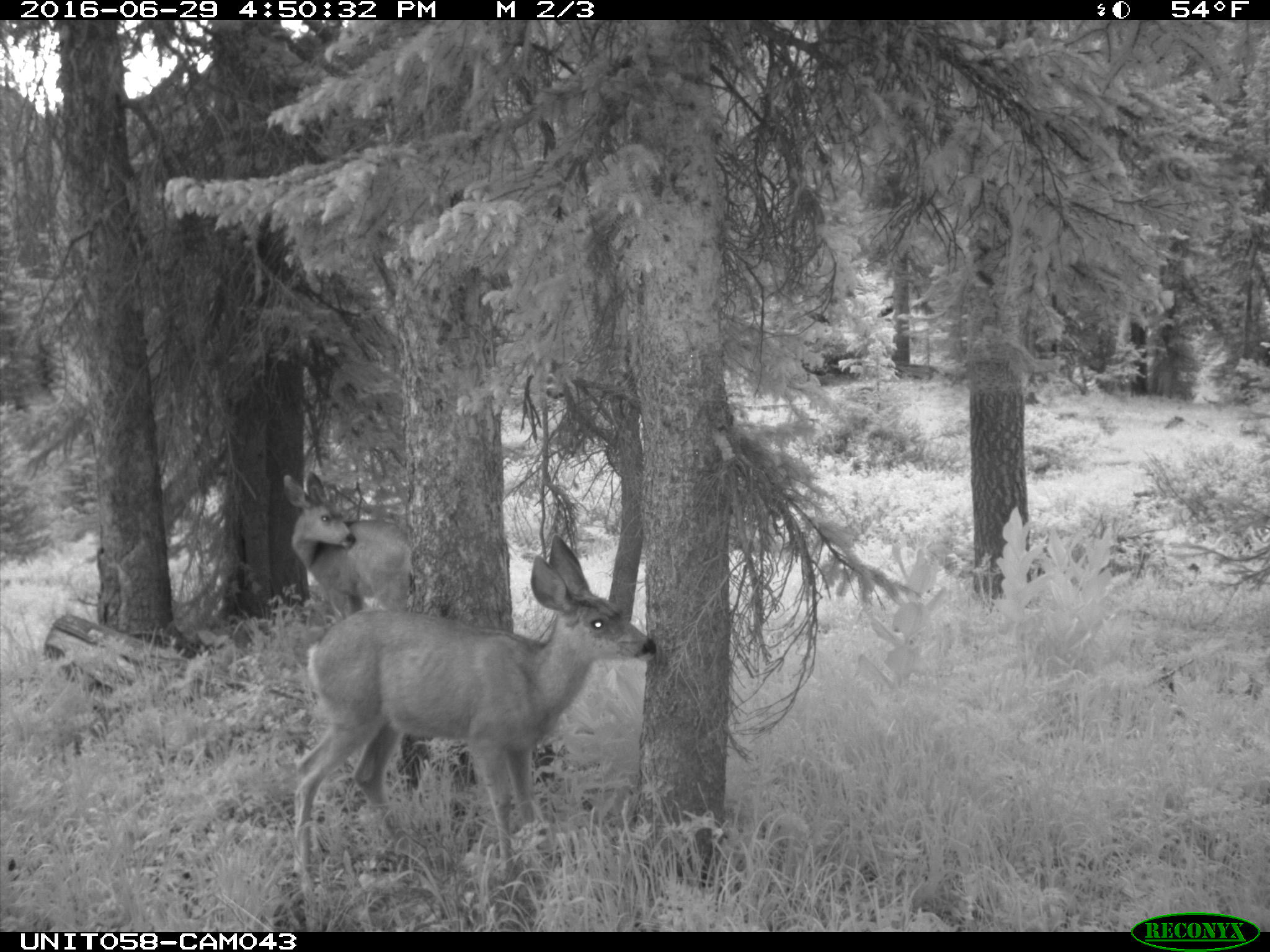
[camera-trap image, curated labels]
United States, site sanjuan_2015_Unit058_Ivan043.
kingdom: Animalia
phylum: Chordata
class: Mammalia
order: Artiodactyla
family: Cervidae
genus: Odocoileus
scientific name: Odocoileus hemionus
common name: mule deer